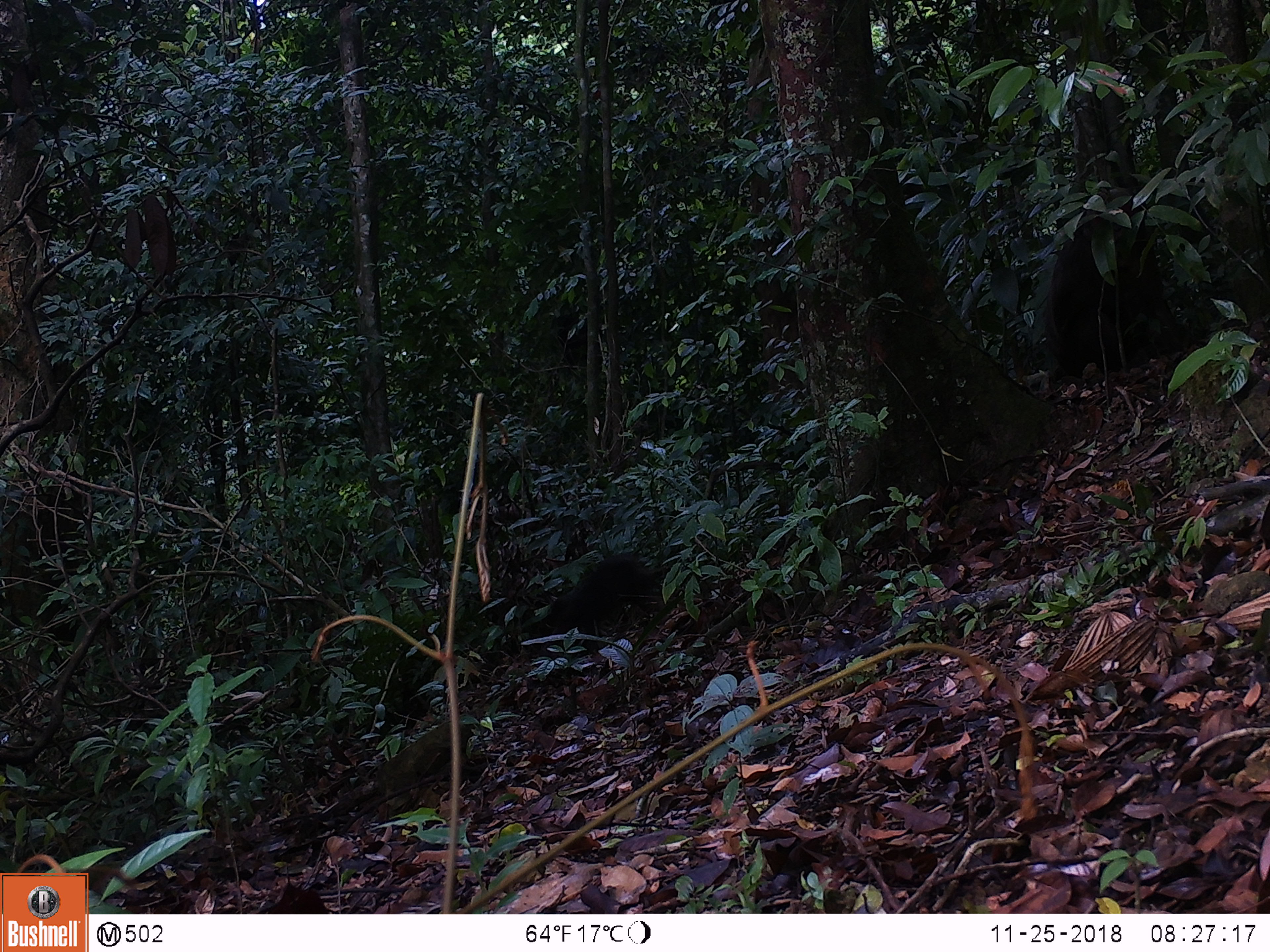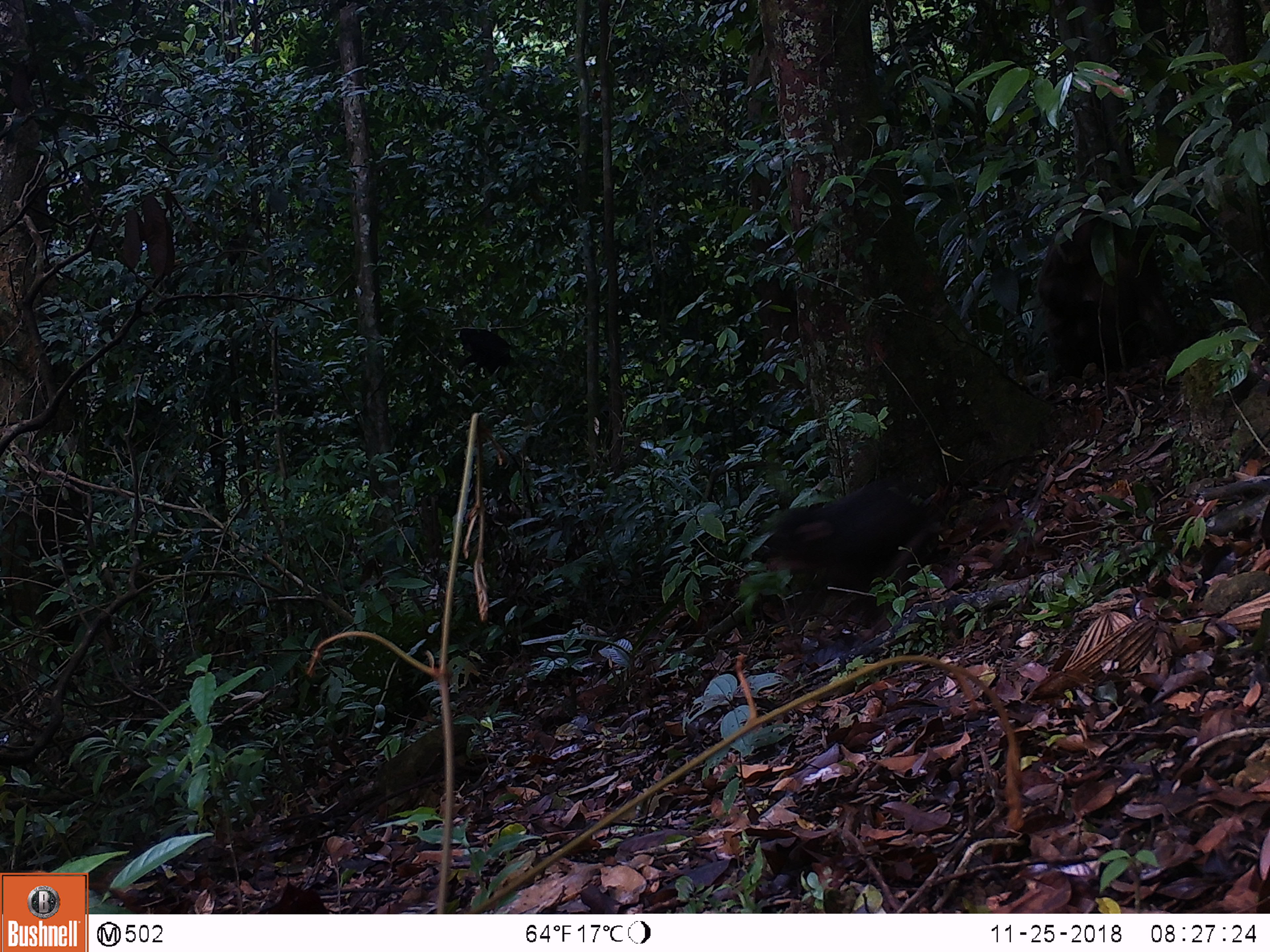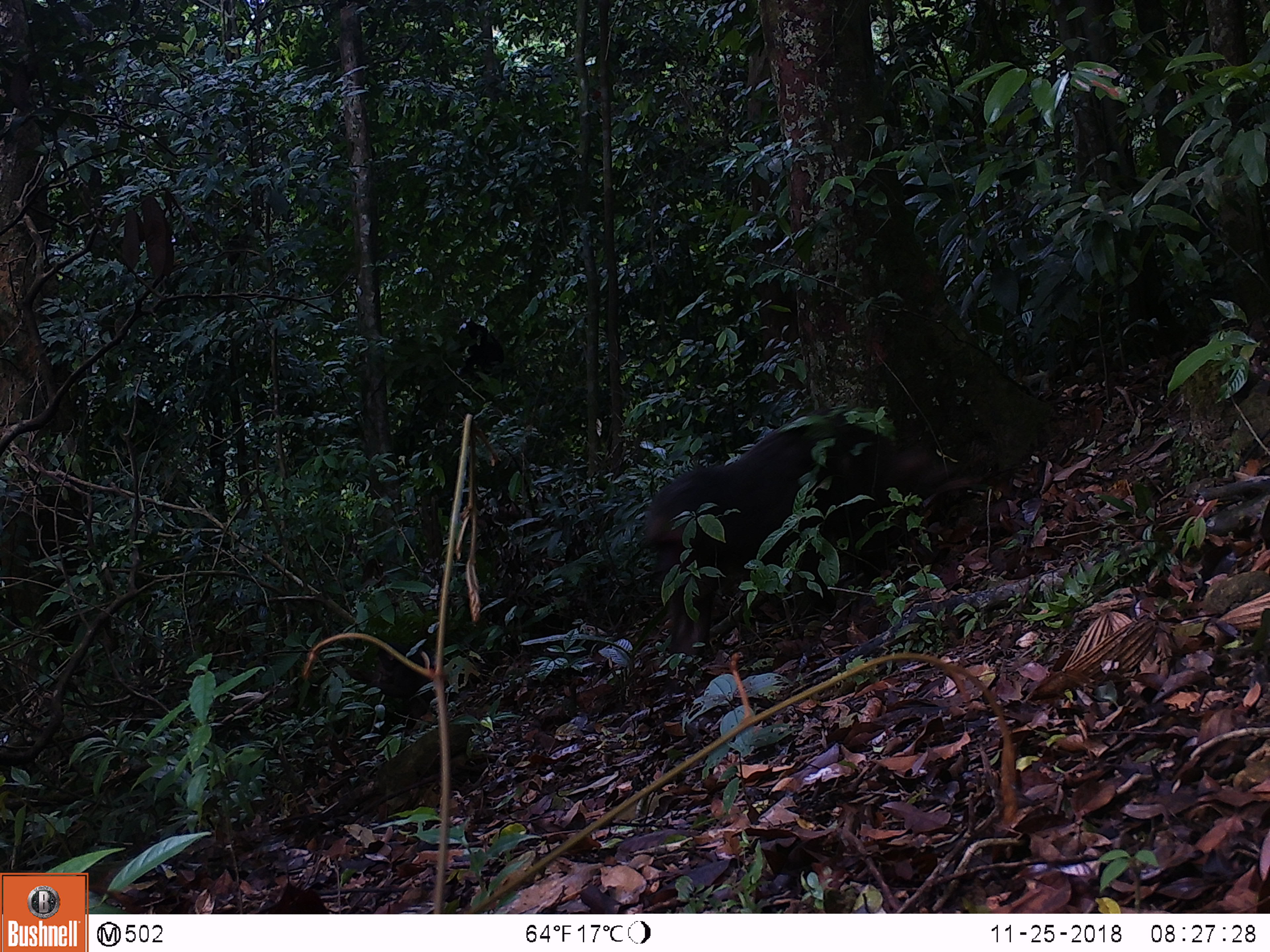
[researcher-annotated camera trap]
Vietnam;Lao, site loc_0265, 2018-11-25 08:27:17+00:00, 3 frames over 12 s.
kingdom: Animalia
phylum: Chordata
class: Mammalia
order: Primates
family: Cercopithecidae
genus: Macaca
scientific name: Macaca arctoides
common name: stump-tailed macaque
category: stump tailed macaque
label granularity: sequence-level